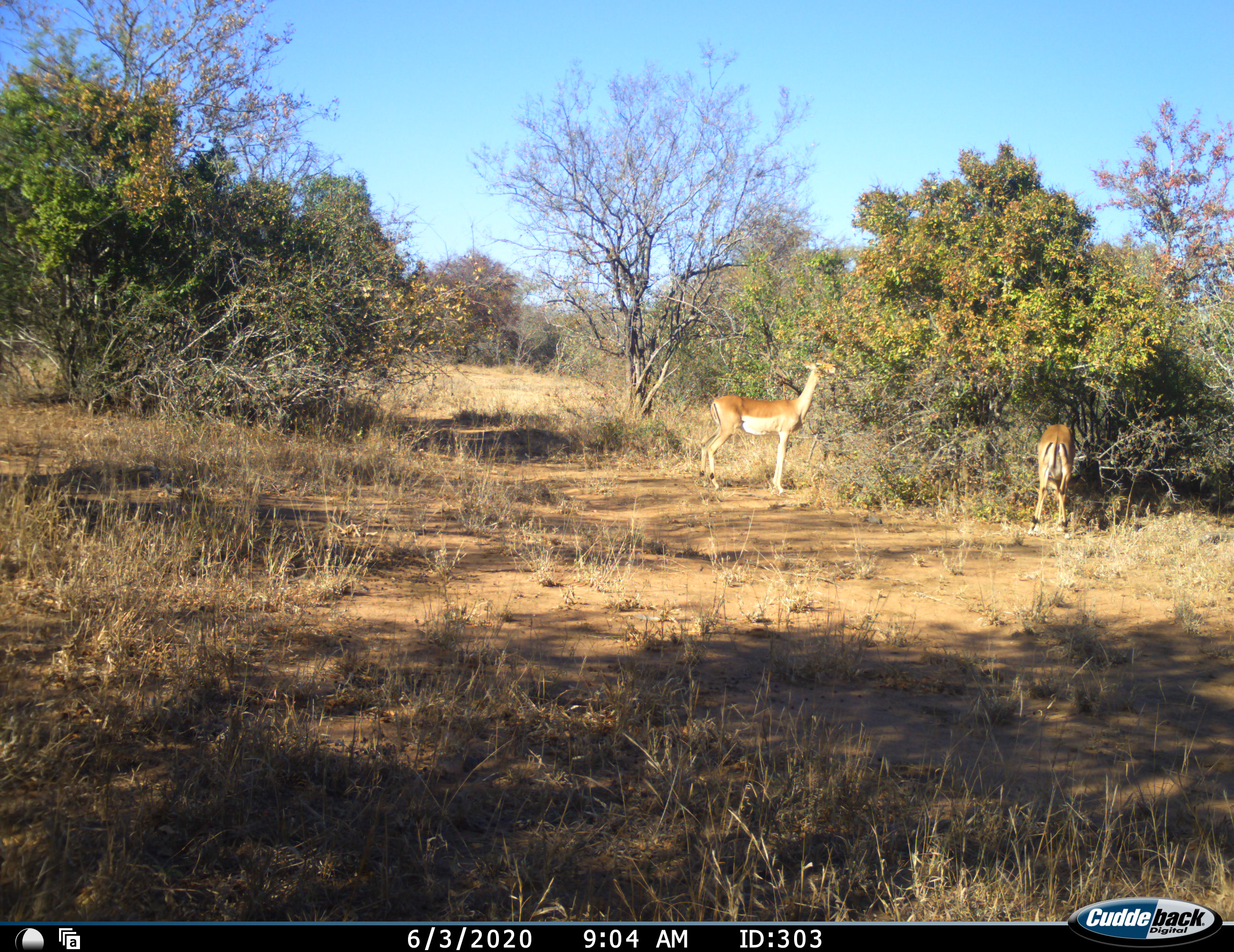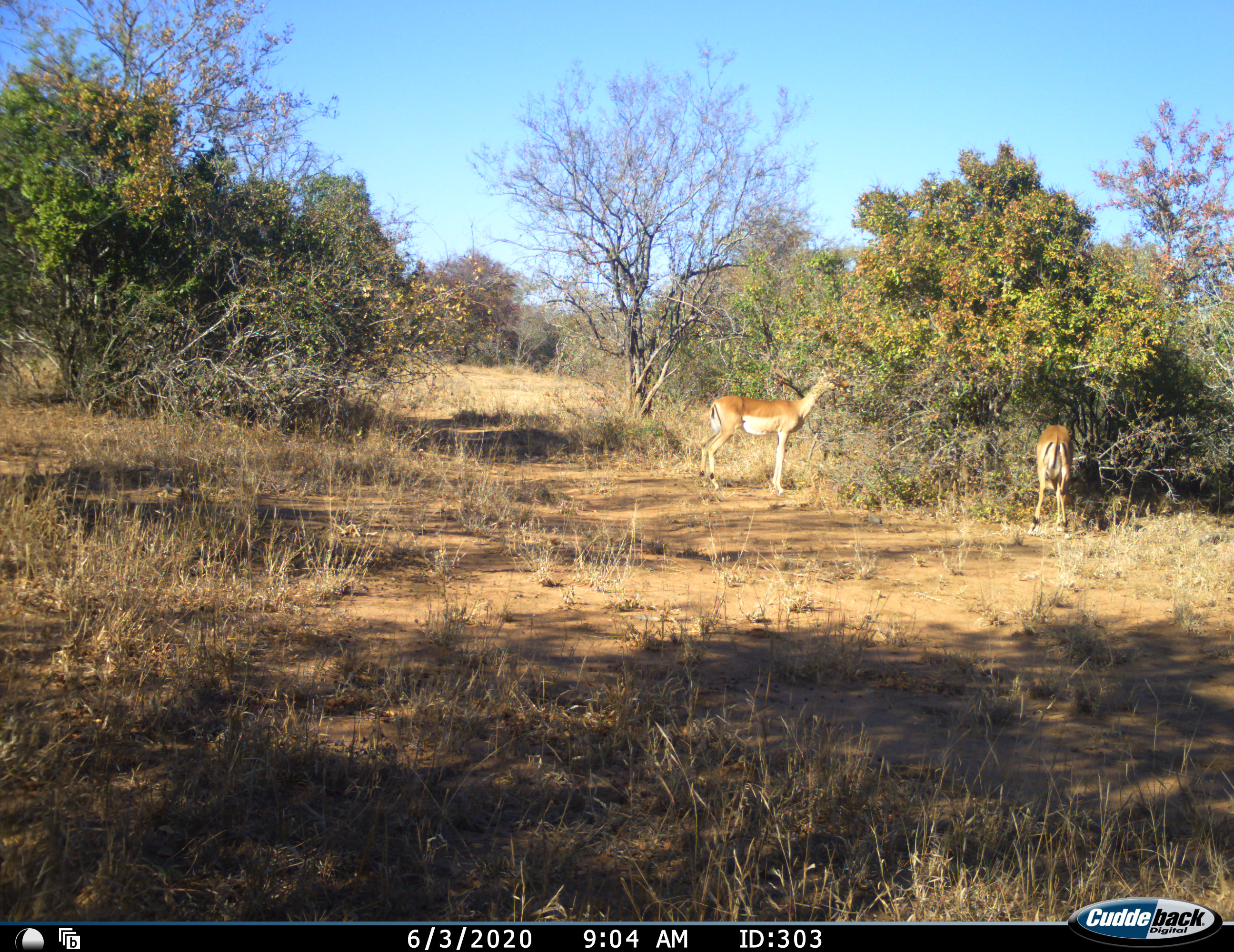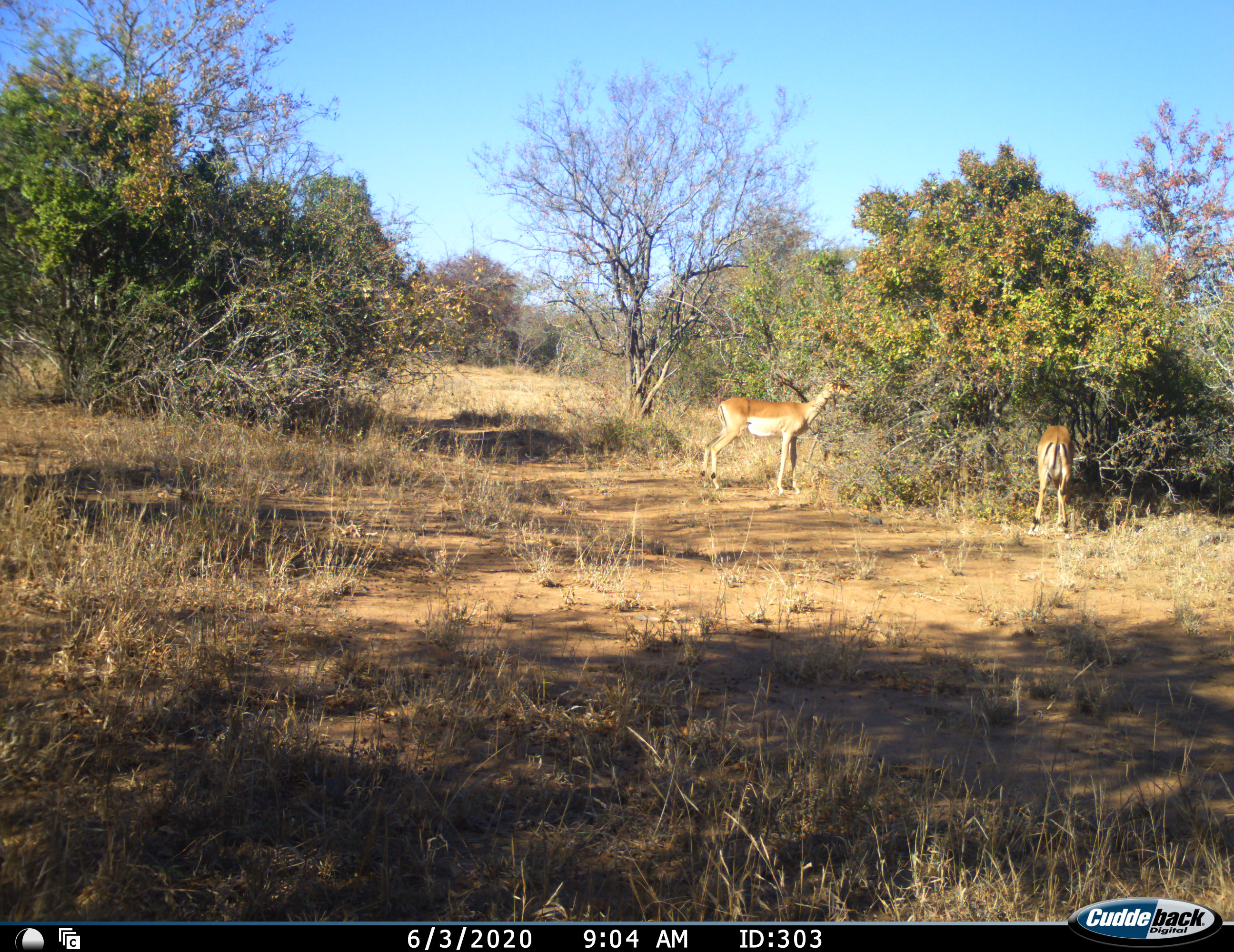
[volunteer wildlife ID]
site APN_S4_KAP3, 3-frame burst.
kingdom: Animalia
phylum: Chordata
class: Mammalia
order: Artiodactyla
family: Bovidae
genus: Aepyceros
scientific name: Aepyceros melampus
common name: impala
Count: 2.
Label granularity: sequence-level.